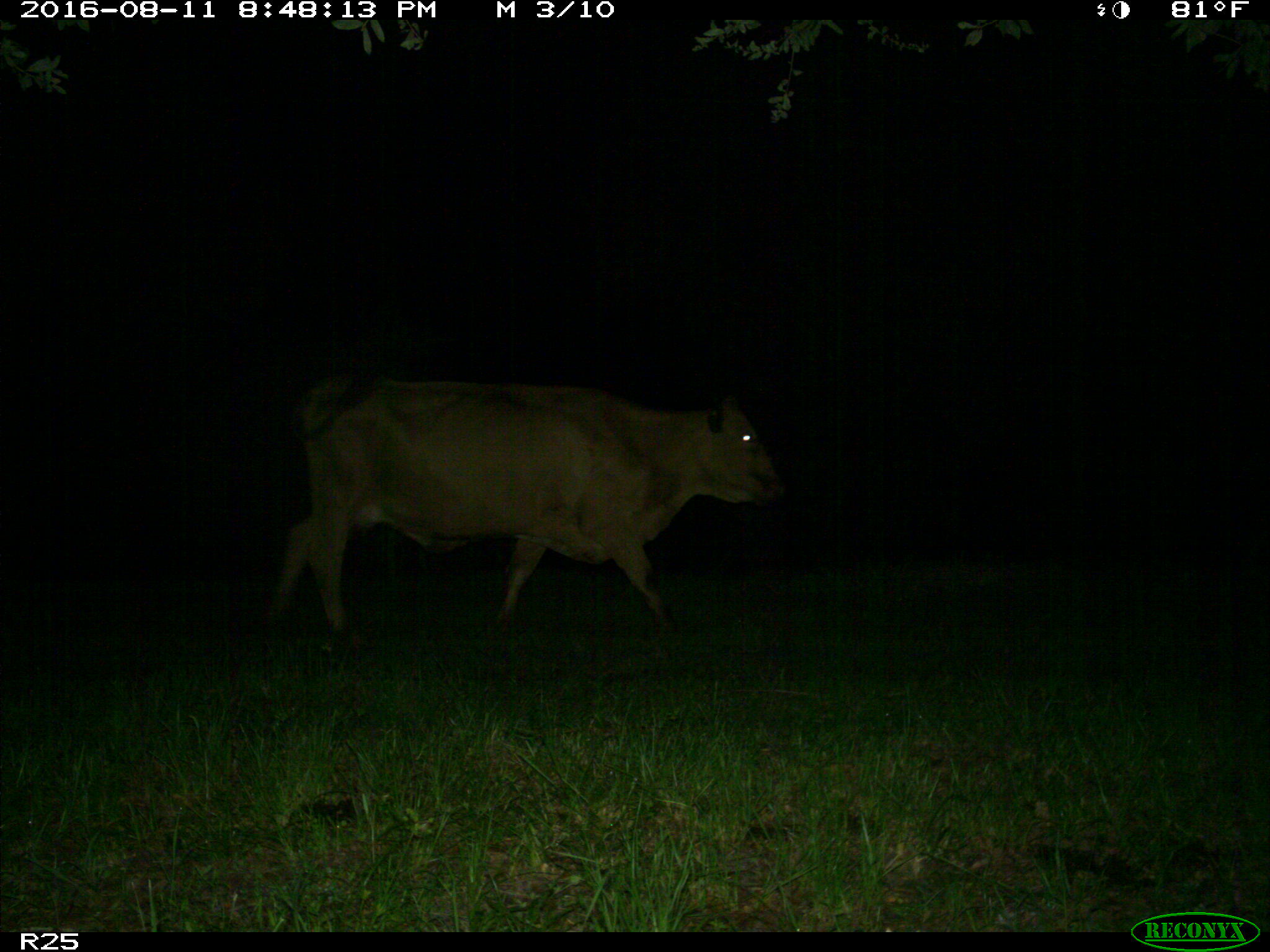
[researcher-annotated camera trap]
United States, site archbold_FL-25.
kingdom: Animalia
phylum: Chordata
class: Mammalia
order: Artiodactyla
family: Bovidae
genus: Bos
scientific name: Bos taurus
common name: domestic cow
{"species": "Bos taurus (domestic cow)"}